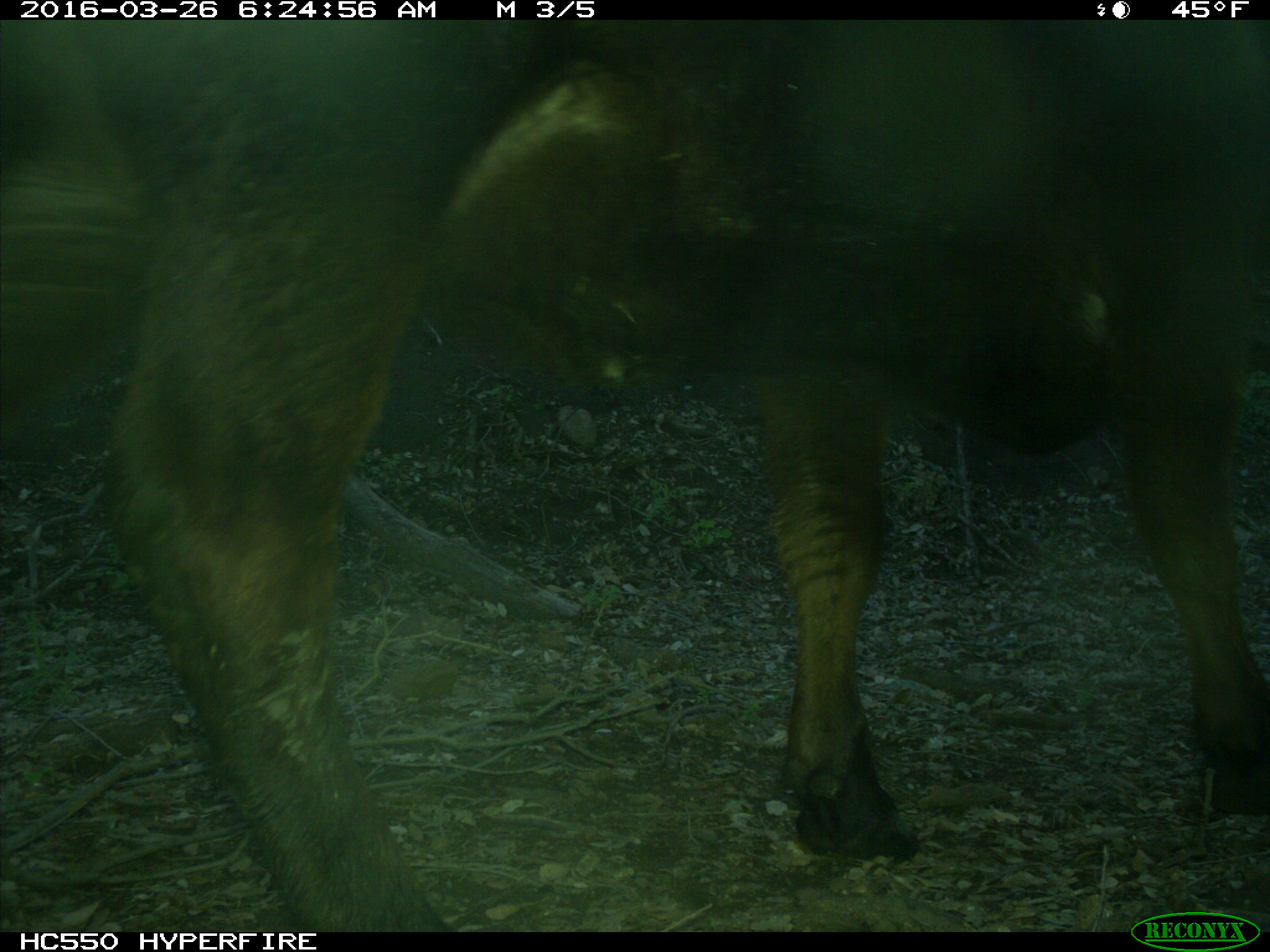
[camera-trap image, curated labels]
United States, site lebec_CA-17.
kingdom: Animalia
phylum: Chordata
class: Mammalia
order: Artiodactyla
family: Bovidae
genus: Bos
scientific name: Bos taurus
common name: domestic cow